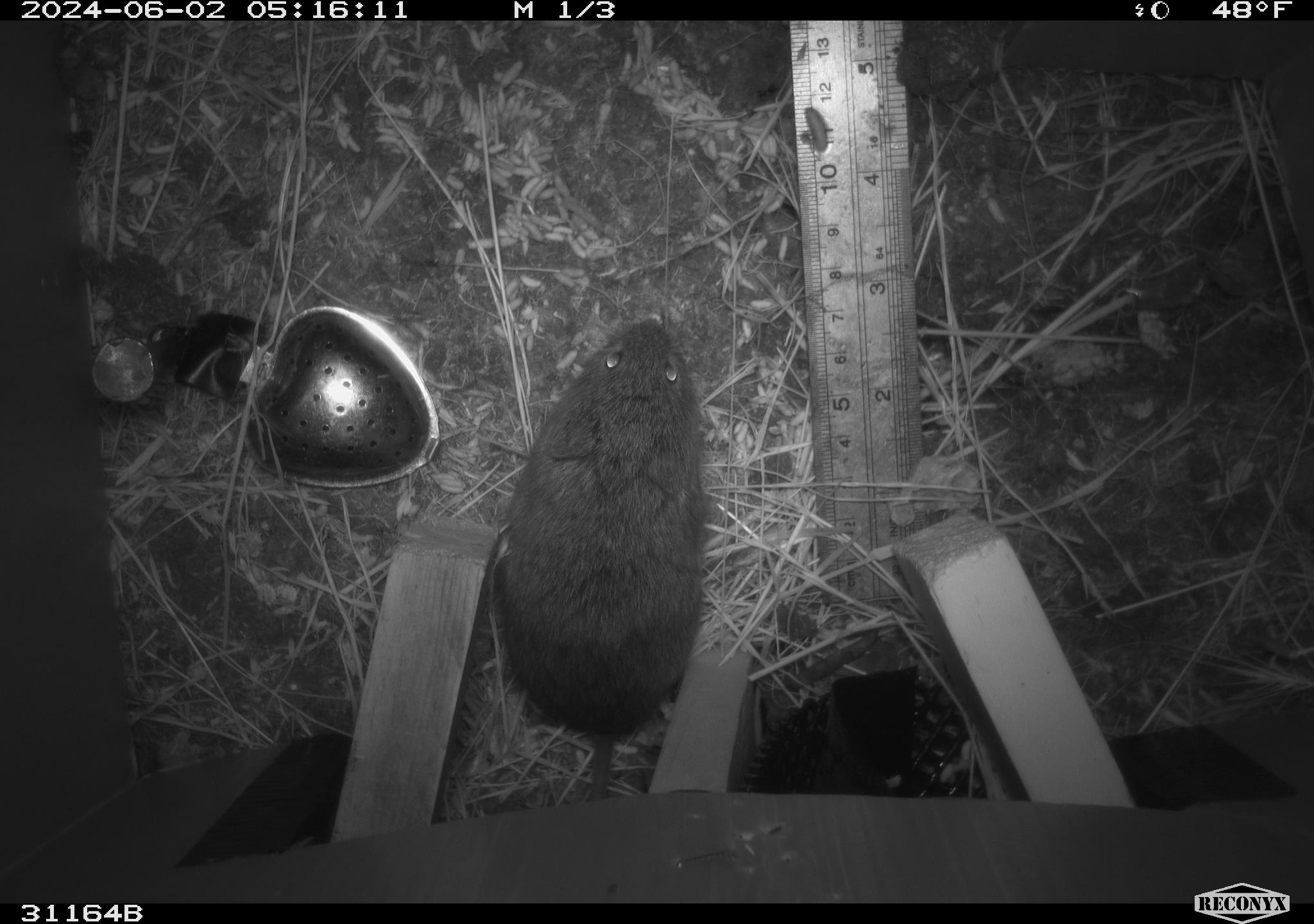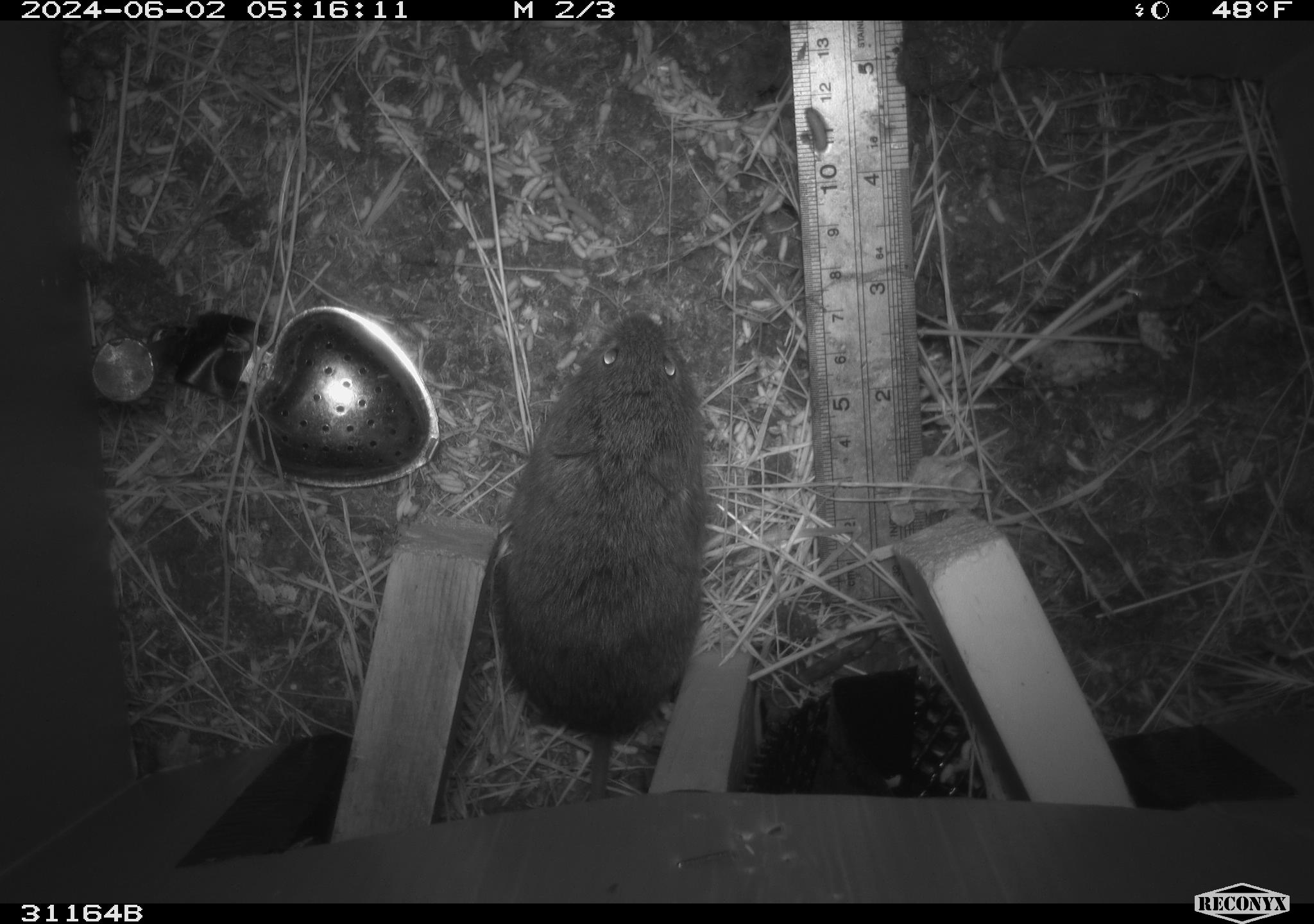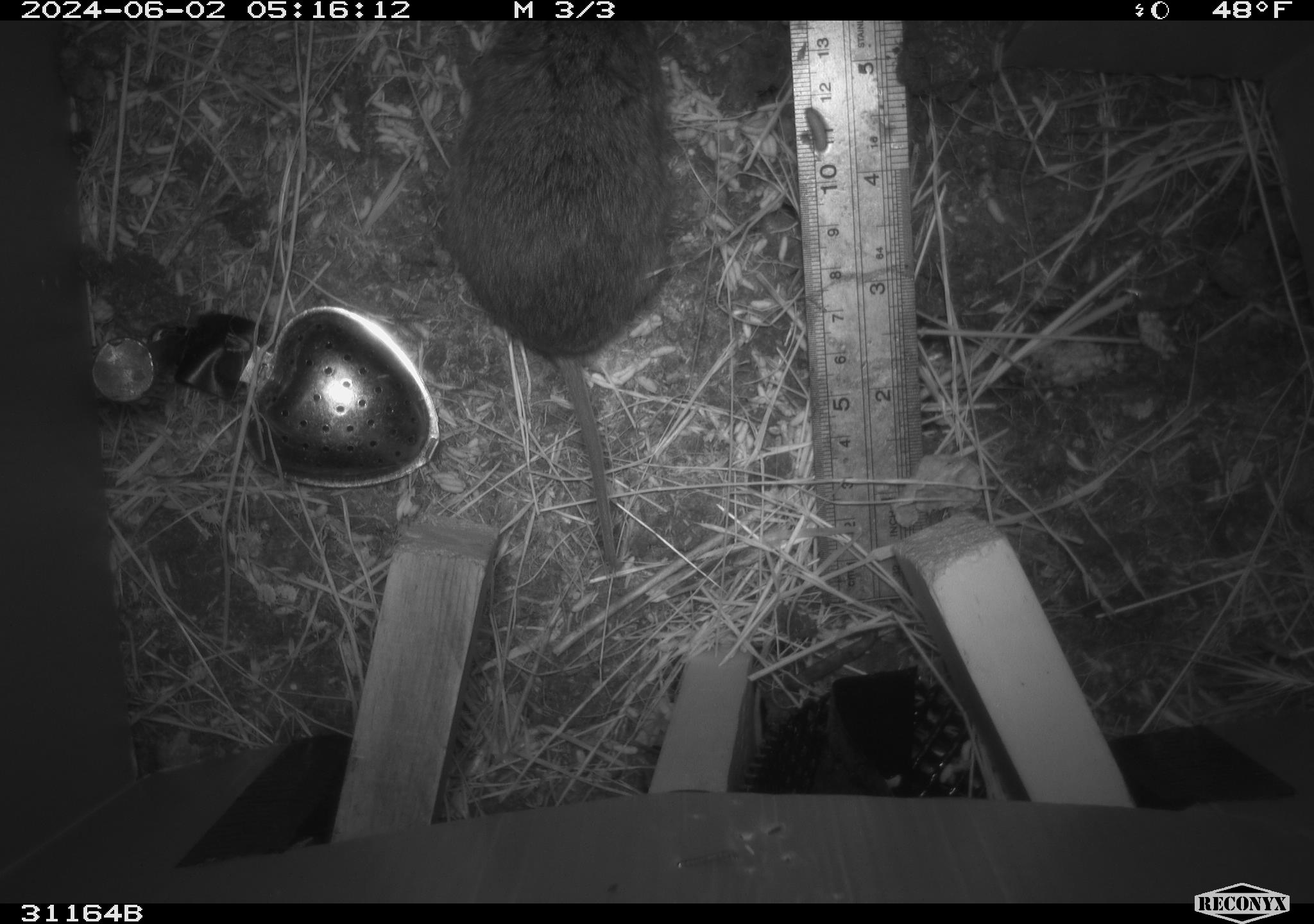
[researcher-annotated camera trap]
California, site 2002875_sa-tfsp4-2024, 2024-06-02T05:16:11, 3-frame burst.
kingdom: Animalia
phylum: Chordata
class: Mammalia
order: Rodentia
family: Cricetidae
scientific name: Arvicolinae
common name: voles, lemmings, and muskrats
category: arvicolinae subfamily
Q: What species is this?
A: Arvicolinae subfamily (voles, lemmings, and muskrats) (Arvicolinae).